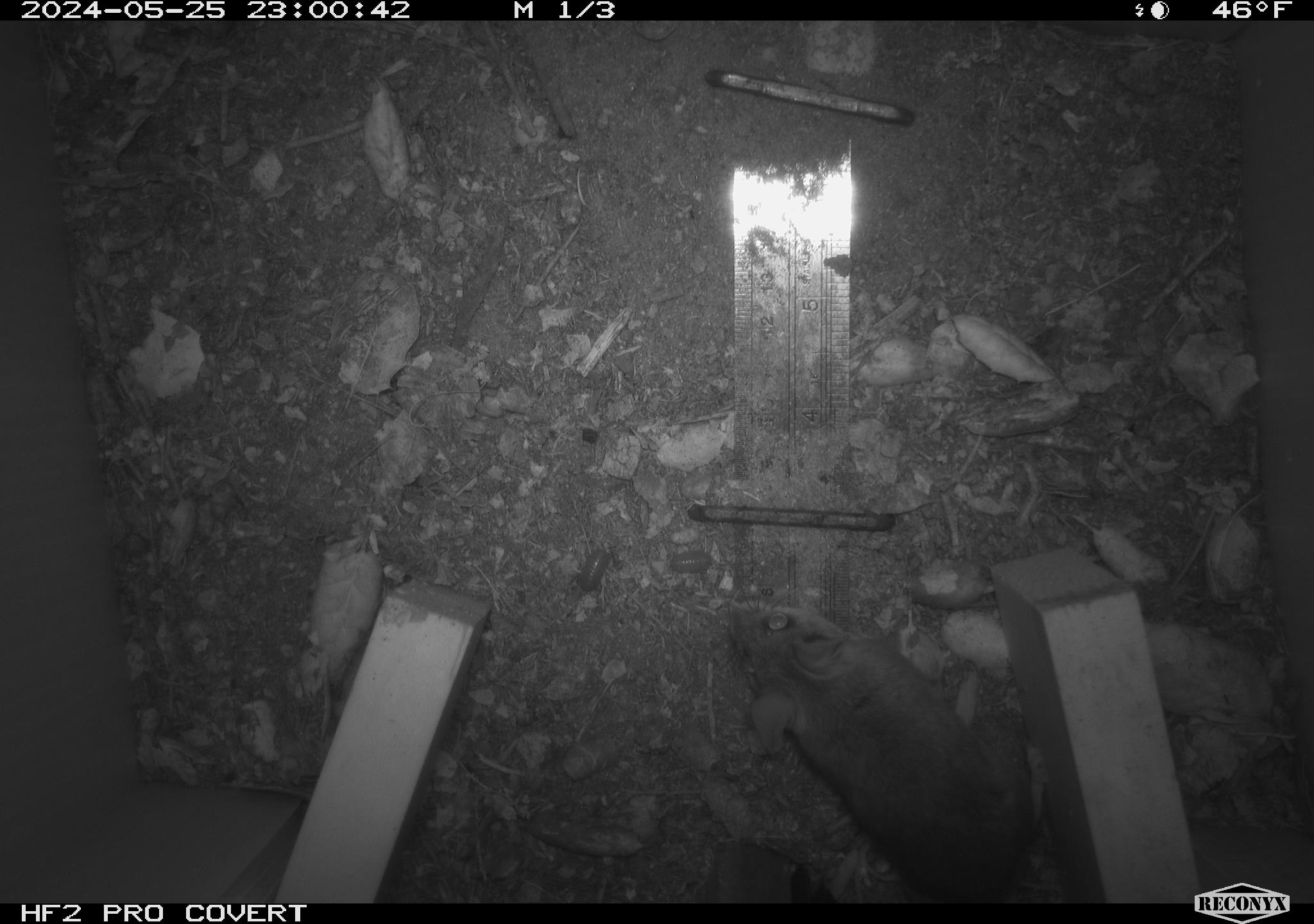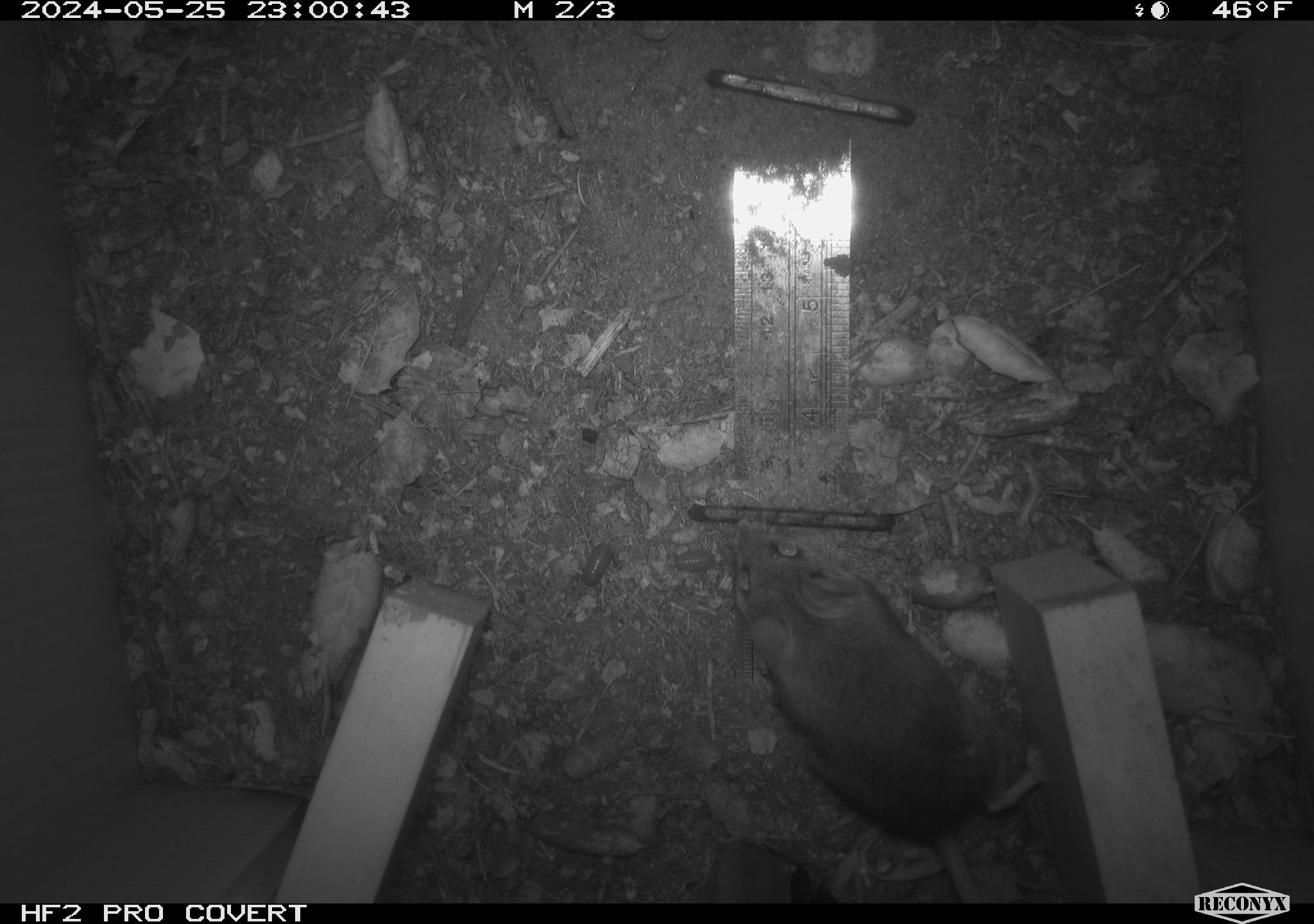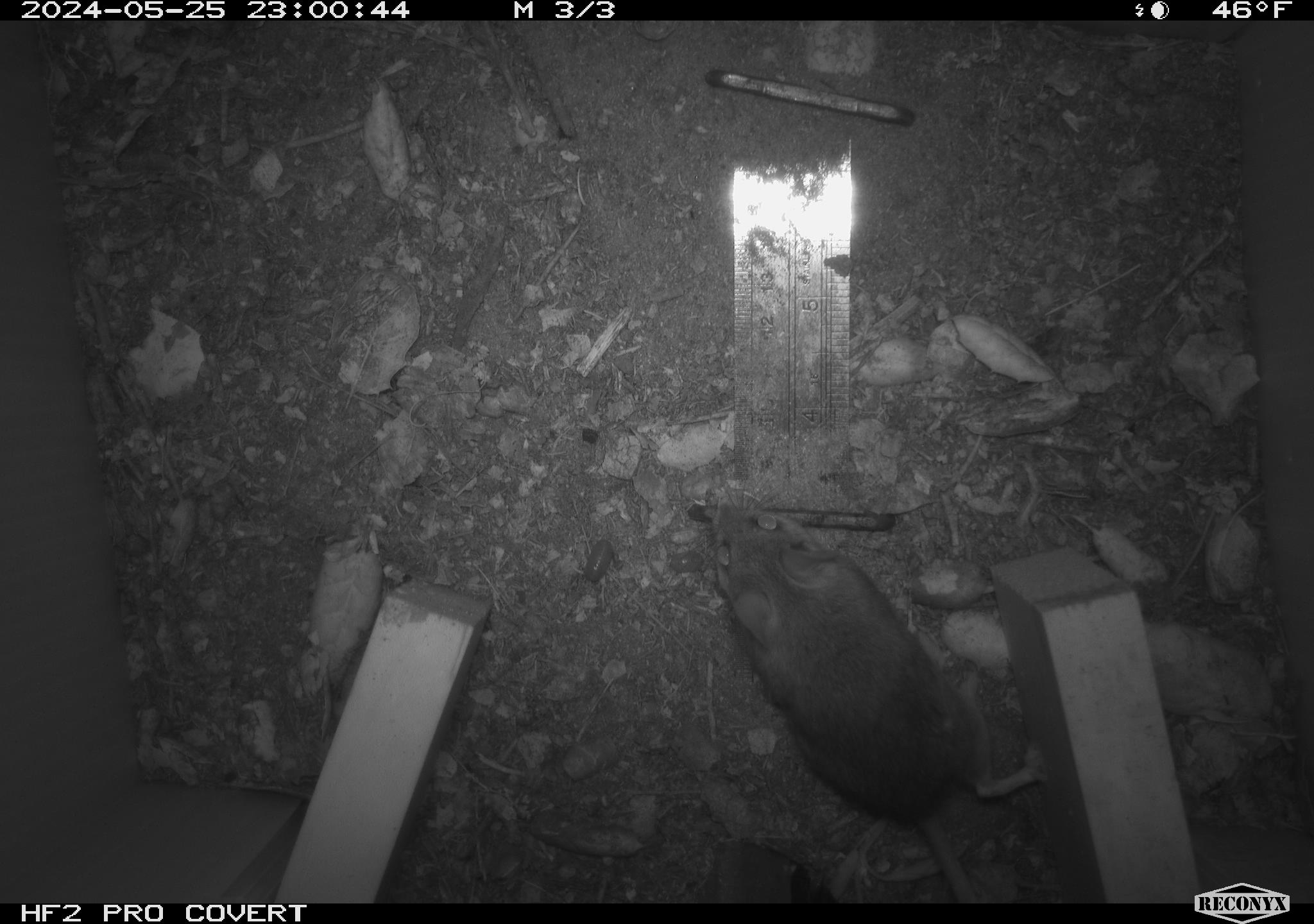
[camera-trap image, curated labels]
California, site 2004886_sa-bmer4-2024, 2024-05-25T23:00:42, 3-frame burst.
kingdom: Animalia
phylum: Chordata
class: Mammalia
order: Rodentia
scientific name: Rodentia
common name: mouse species